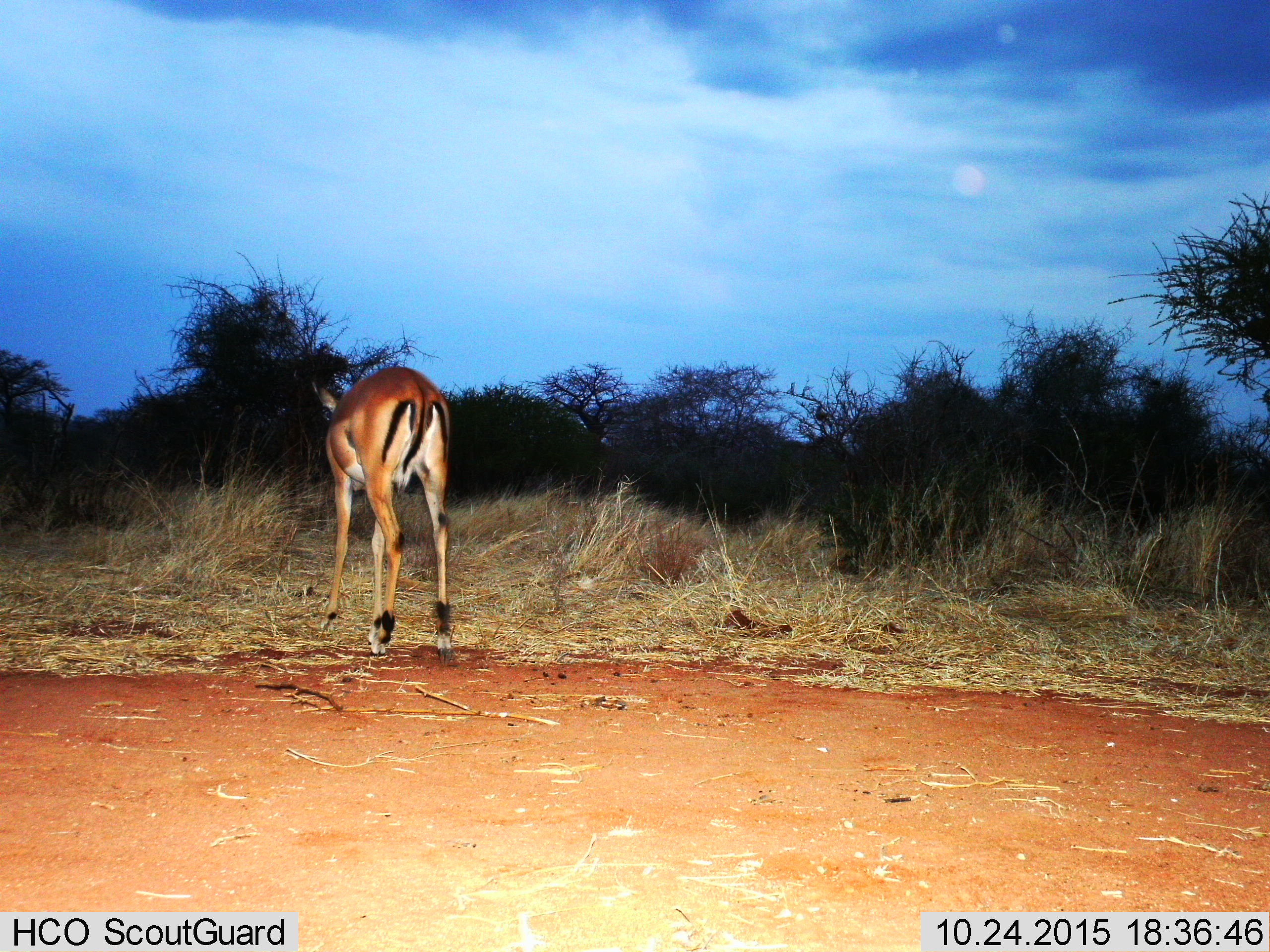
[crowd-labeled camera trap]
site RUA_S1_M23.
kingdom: Animalia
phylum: Chordata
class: Mammalia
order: Artiodactyla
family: Bovidae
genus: Aepyceros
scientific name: Aepyceros melampus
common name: impala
Impala (Aepyceros melampus), count 1. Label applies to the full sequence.